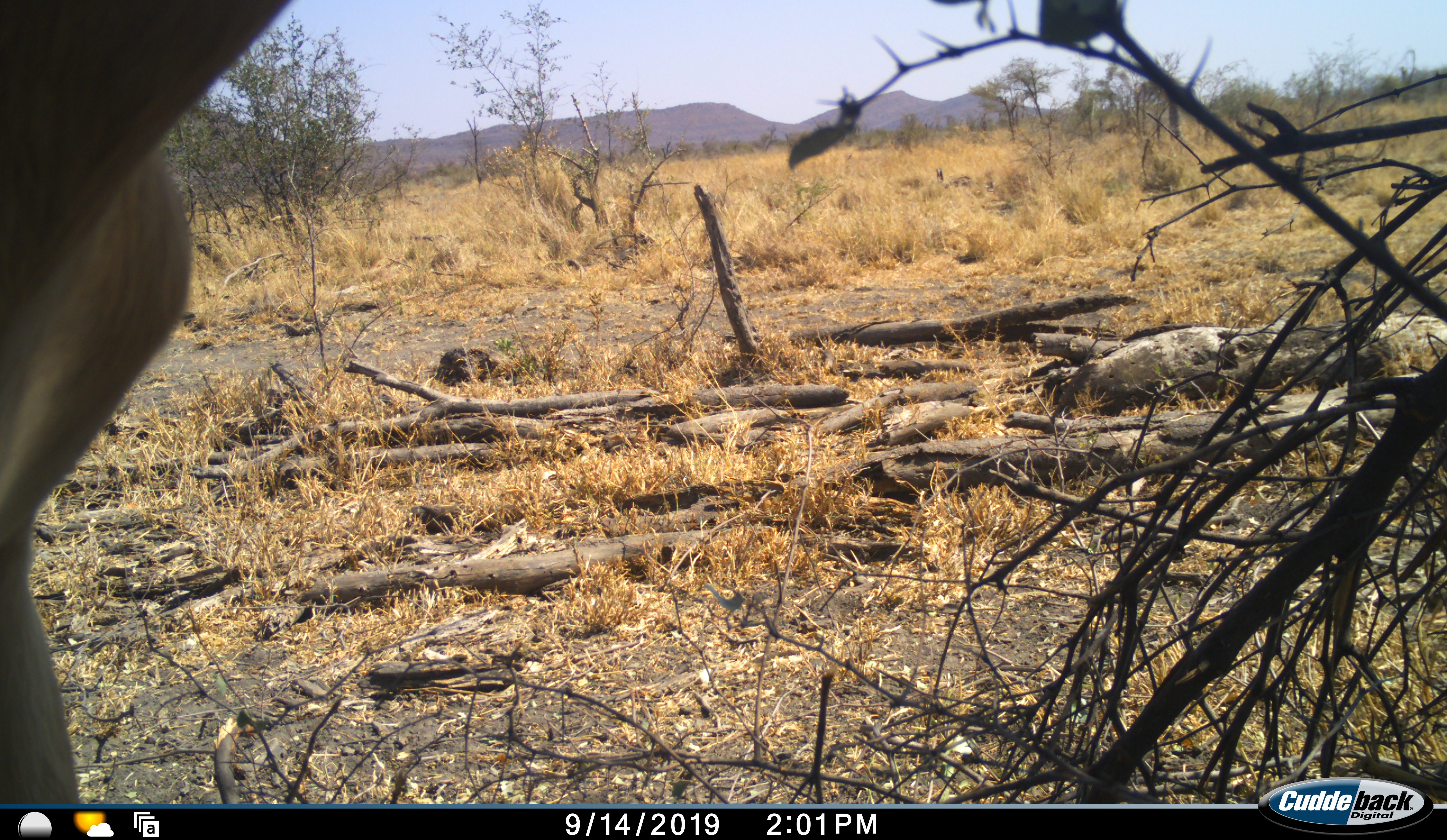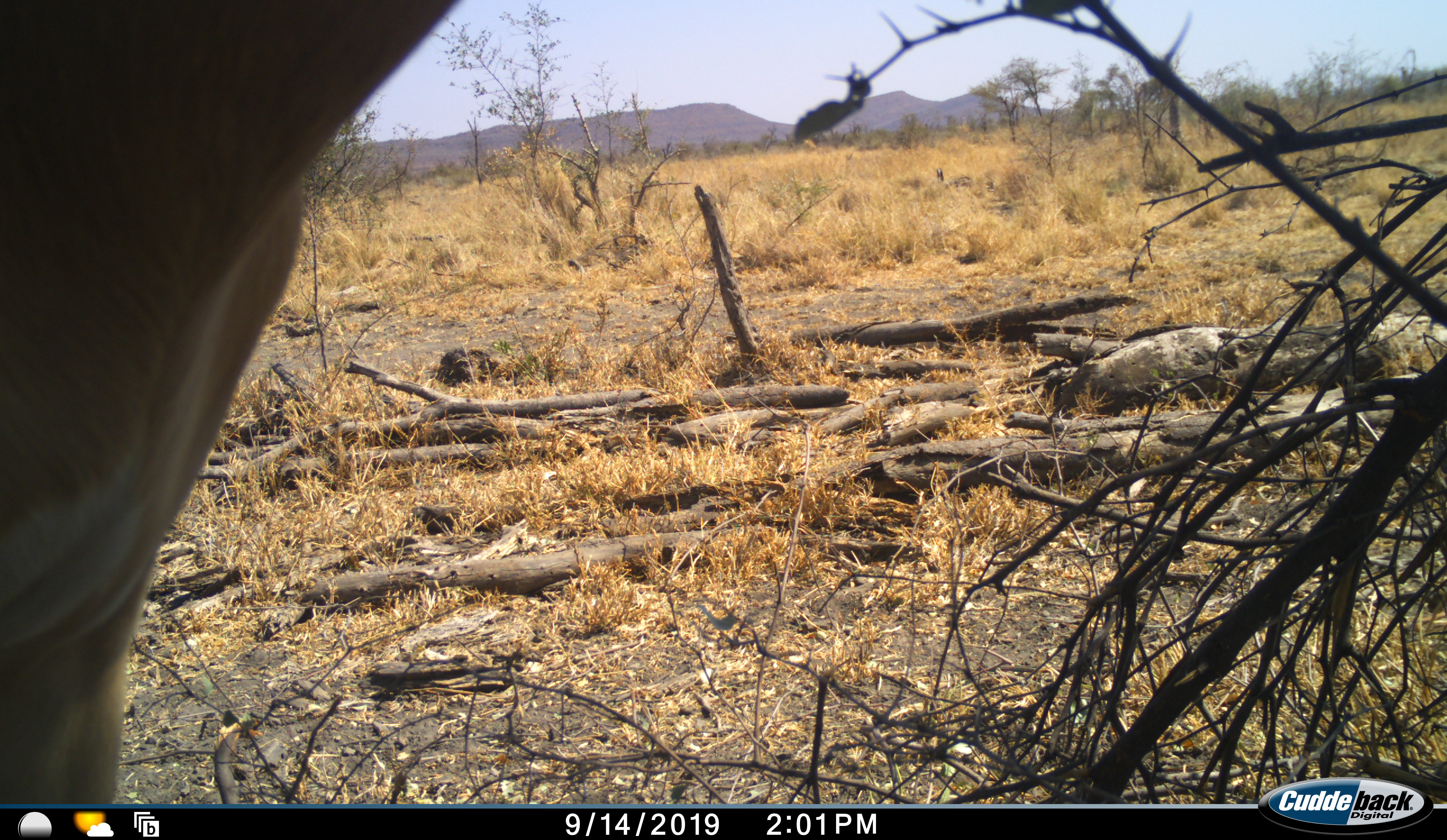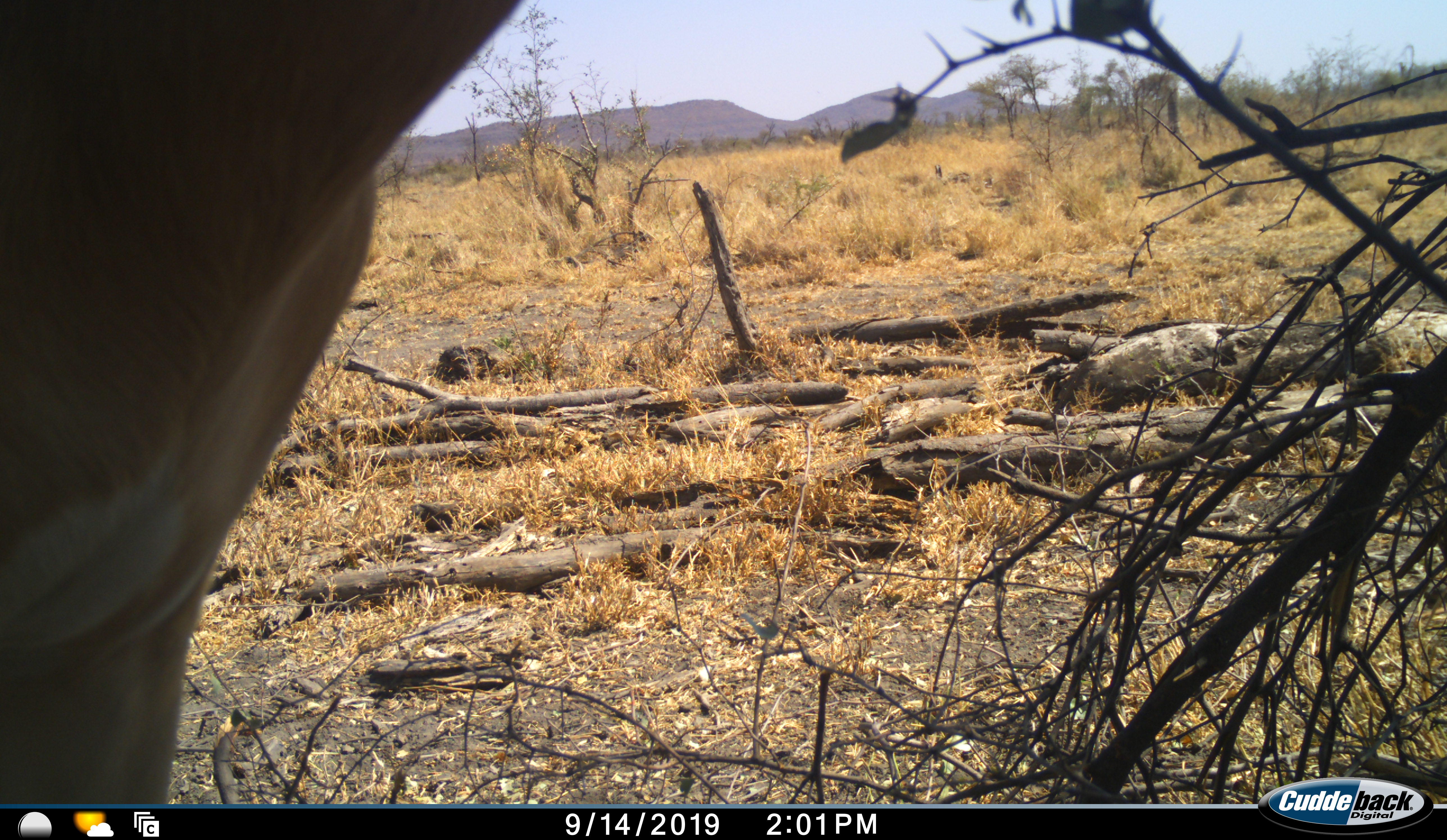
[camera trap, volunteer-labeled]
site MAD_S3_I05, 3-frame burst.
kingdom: Animalia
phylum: Chordata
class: Mammalia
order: Artiodactyla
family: Bovidae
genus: Aepyceros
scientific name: Aepyceros melampus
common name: impala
Impala (Aepyceros melampus), count 1. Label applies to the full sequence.